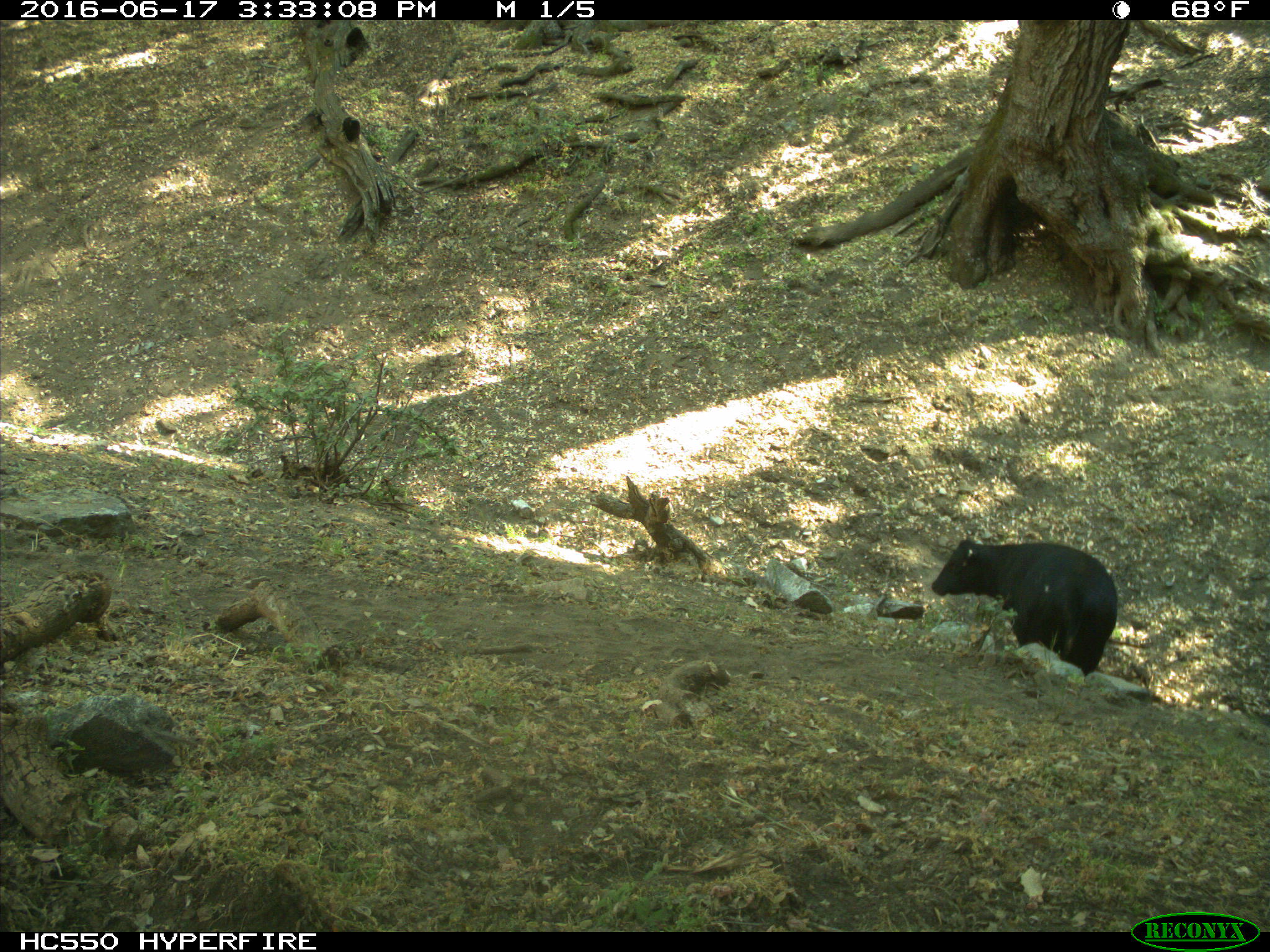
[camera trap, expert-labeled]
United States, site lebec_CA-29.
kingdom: Animalia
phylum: Chordata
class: Mammalia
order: Artiodactyla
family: Bovidae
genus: Bos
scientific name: Bos taurus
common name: domestic cow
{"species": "Bos taurus (domestic cow)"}